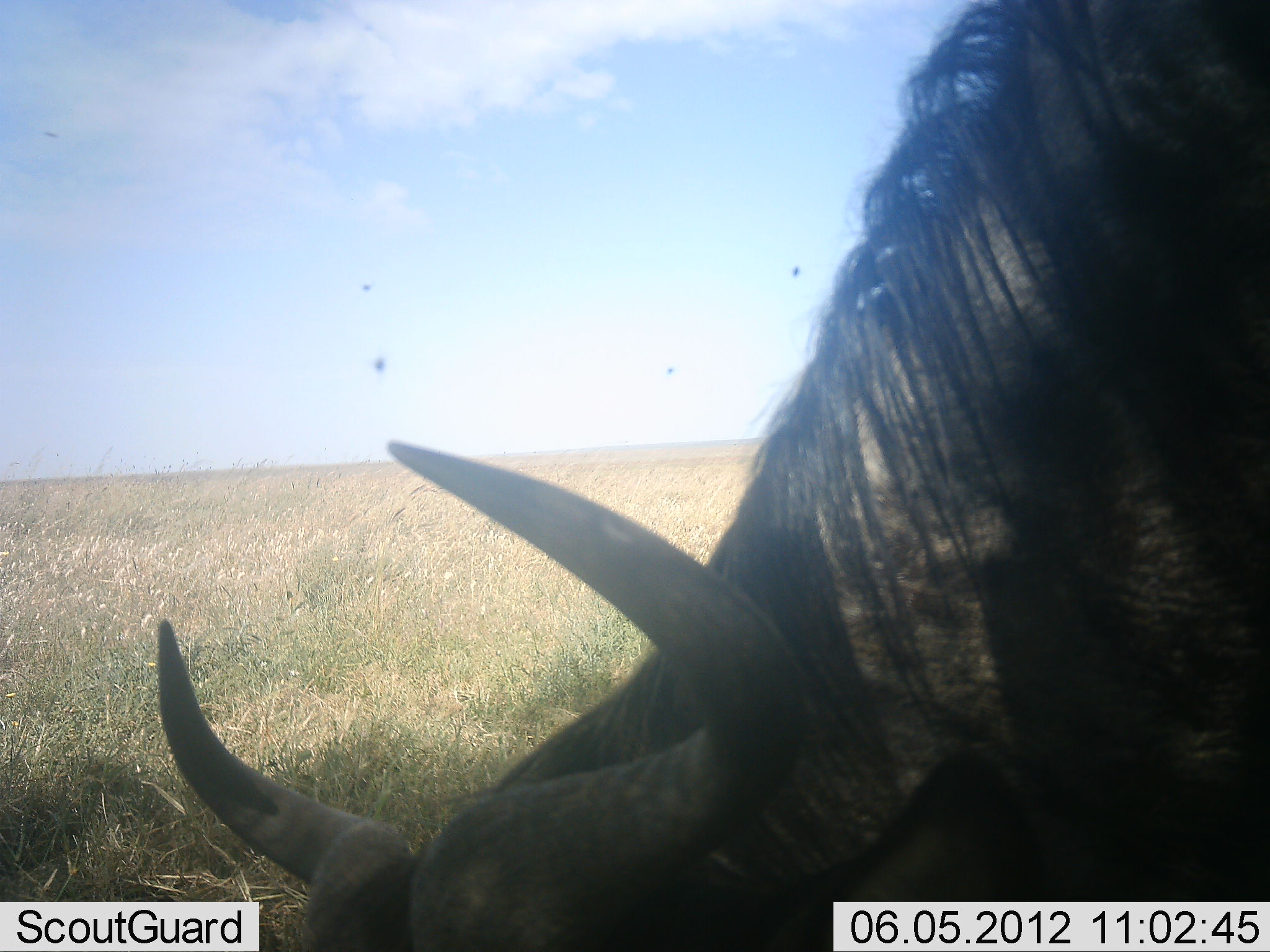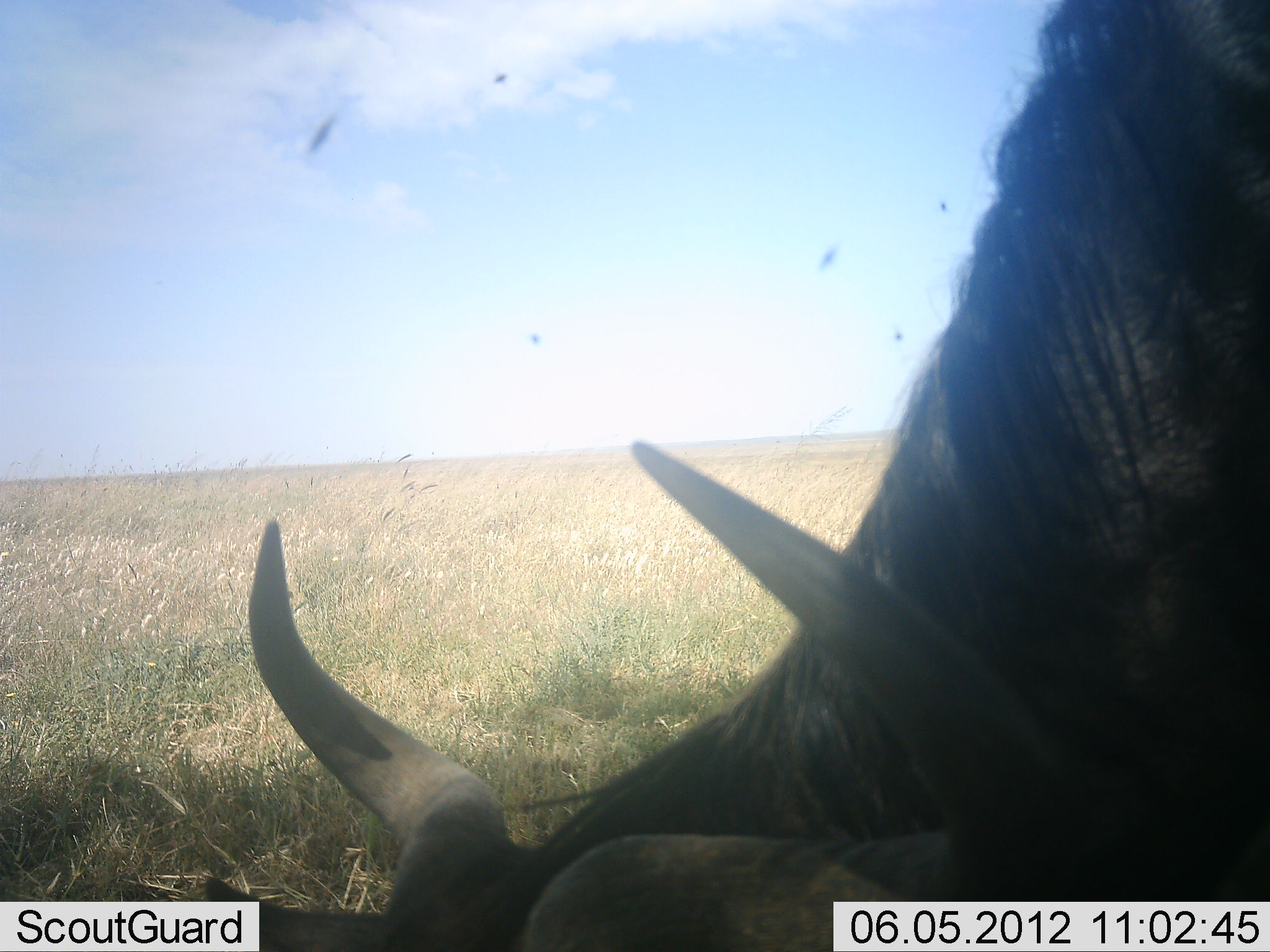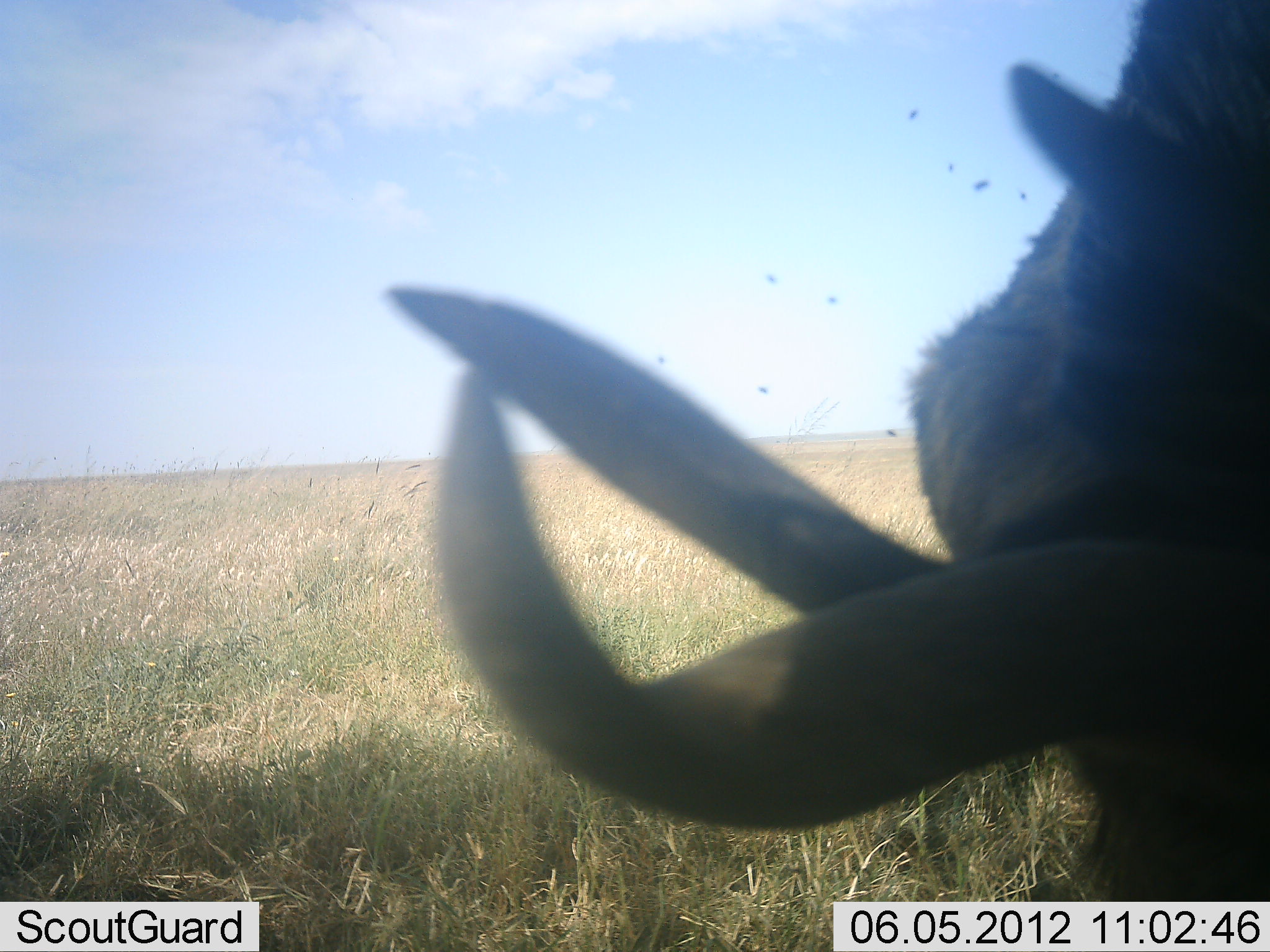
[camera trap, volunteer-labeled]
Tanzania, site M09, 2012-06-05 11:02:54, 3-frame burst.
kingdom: Animalia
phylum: Chordata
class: Mammalia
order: Artiodactyla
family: Bovidae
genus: Connochaetes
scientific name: Connochaetes taurinus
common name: blue wildebeest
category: wildebeest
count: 1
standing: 45%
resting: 0%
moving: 27%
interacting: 0%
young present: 0%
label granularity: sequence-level